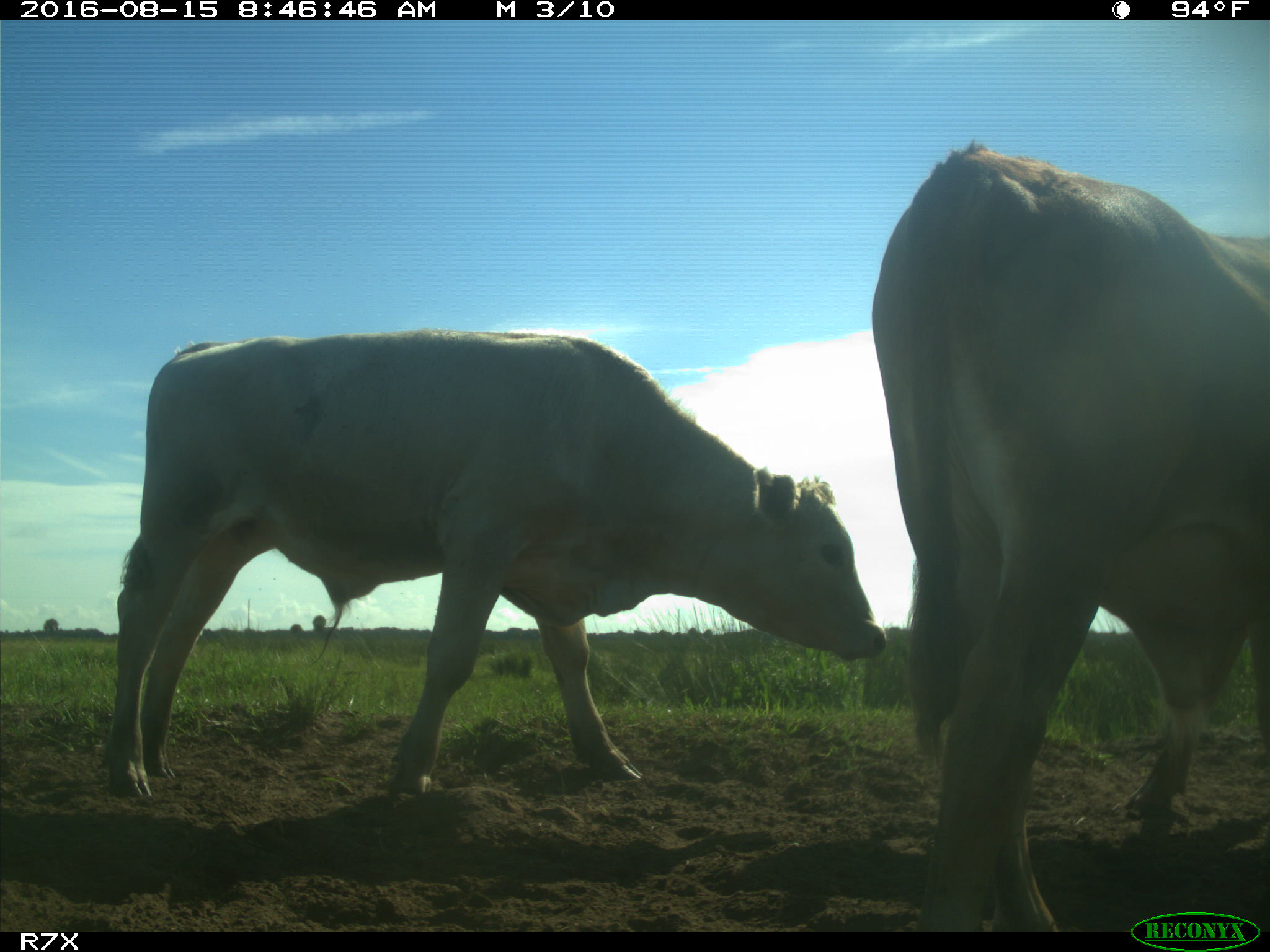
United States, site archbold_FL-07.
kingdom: Animalia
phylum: Chordata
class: Mammalia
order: Artiodactyla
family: Bovidae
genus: Bos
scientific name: Bos taurus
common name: domestic cow